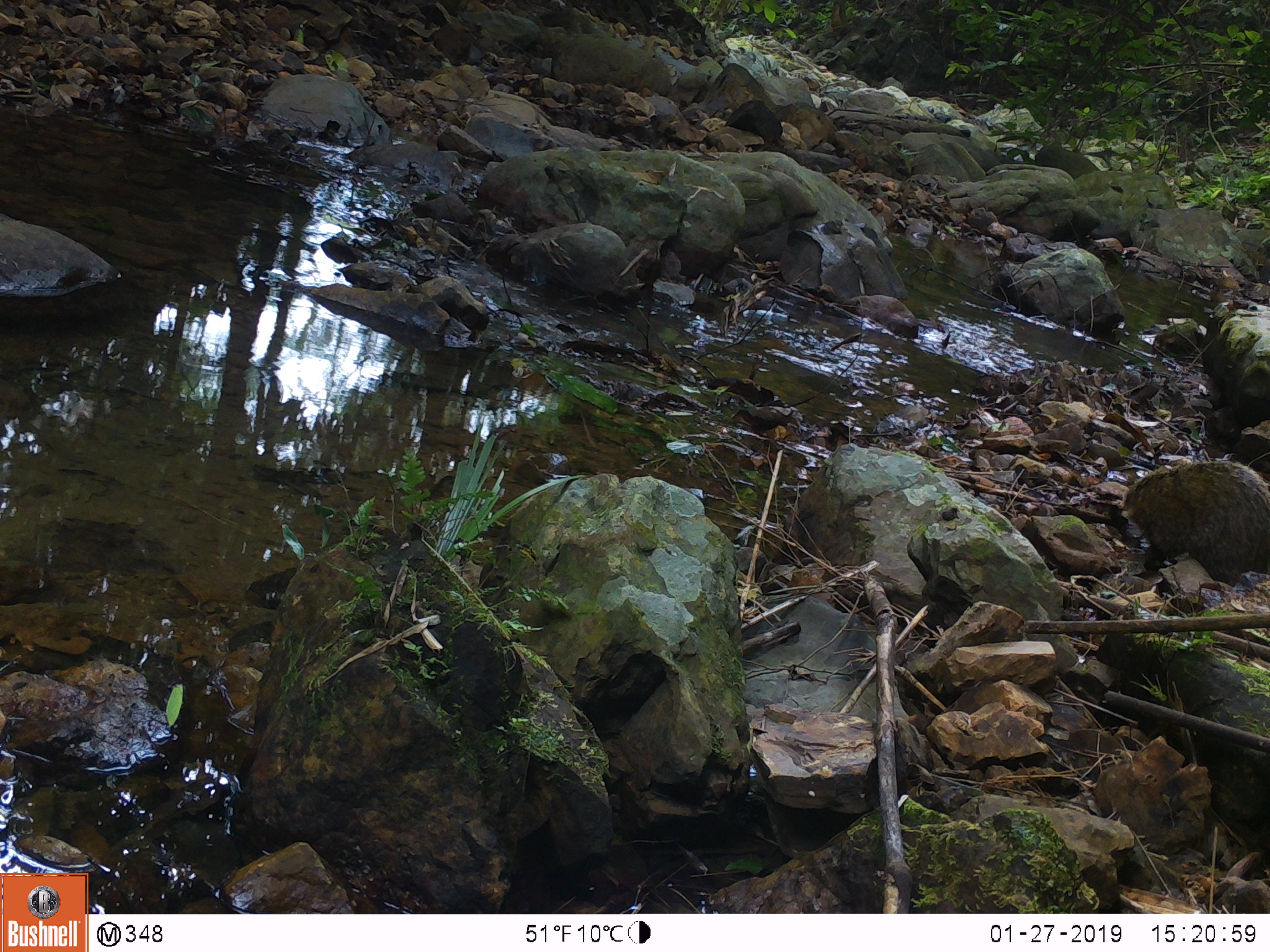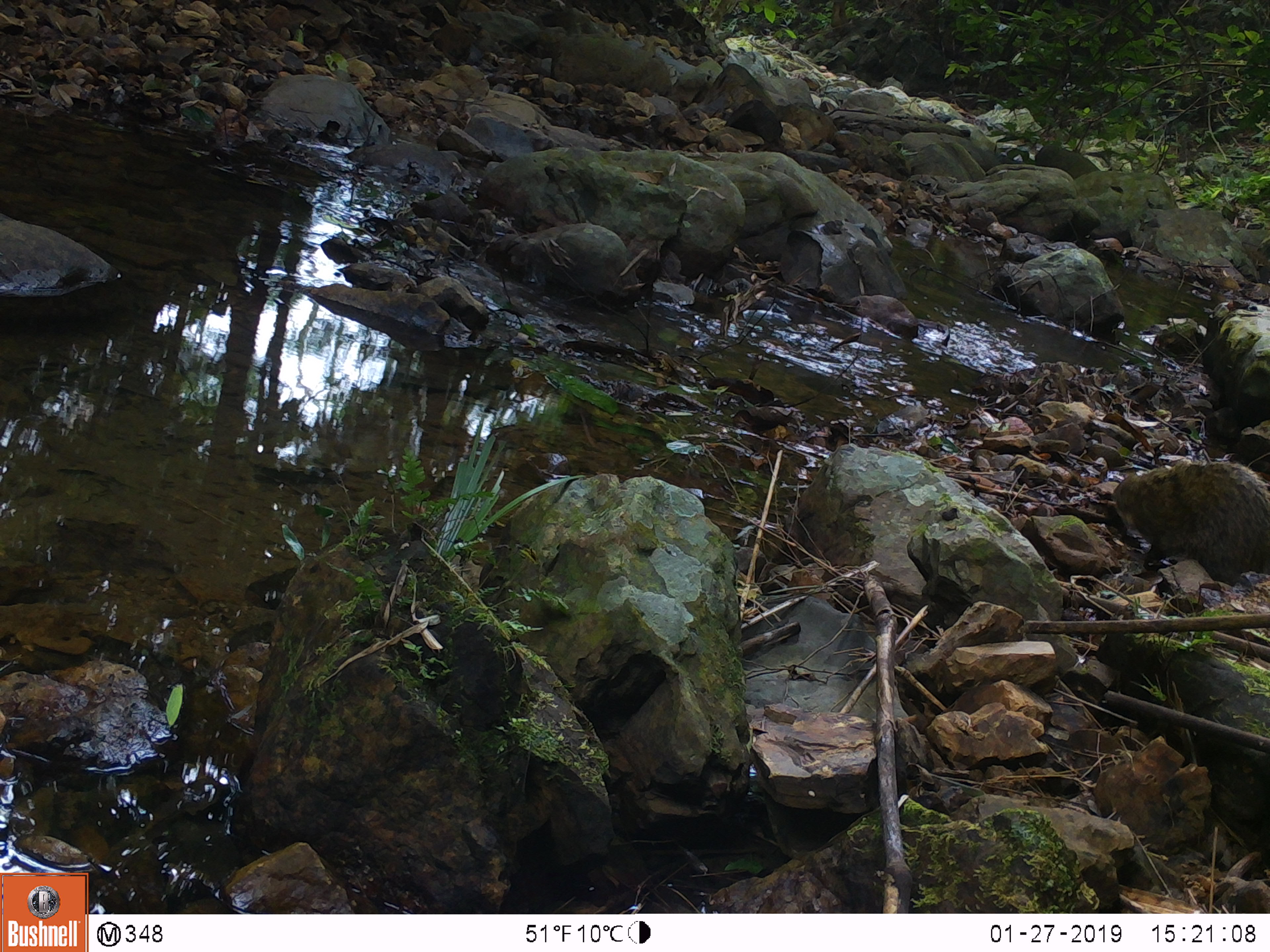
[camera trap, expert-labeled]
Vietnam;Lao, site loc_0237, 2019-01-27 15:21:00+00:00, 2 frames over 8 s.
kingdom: Animalia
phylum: Chordata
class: Mammalia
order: Carnivora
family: Herpestidae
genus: Urva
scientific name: Urva urva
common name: crab-eating mongoose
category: crab eating mongoose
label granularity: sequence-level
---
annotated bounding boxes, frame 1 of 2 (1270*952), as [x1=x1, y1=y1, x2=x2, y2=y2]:
crab eating mongoose: [x1=1122, y1=459, x2=1269, y2=581]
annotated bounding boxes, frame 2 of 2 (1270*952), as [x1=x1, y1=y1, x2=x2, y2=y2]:
crab eating mongoose: [x1=1110, y1=459, x2=1269, y2=585]